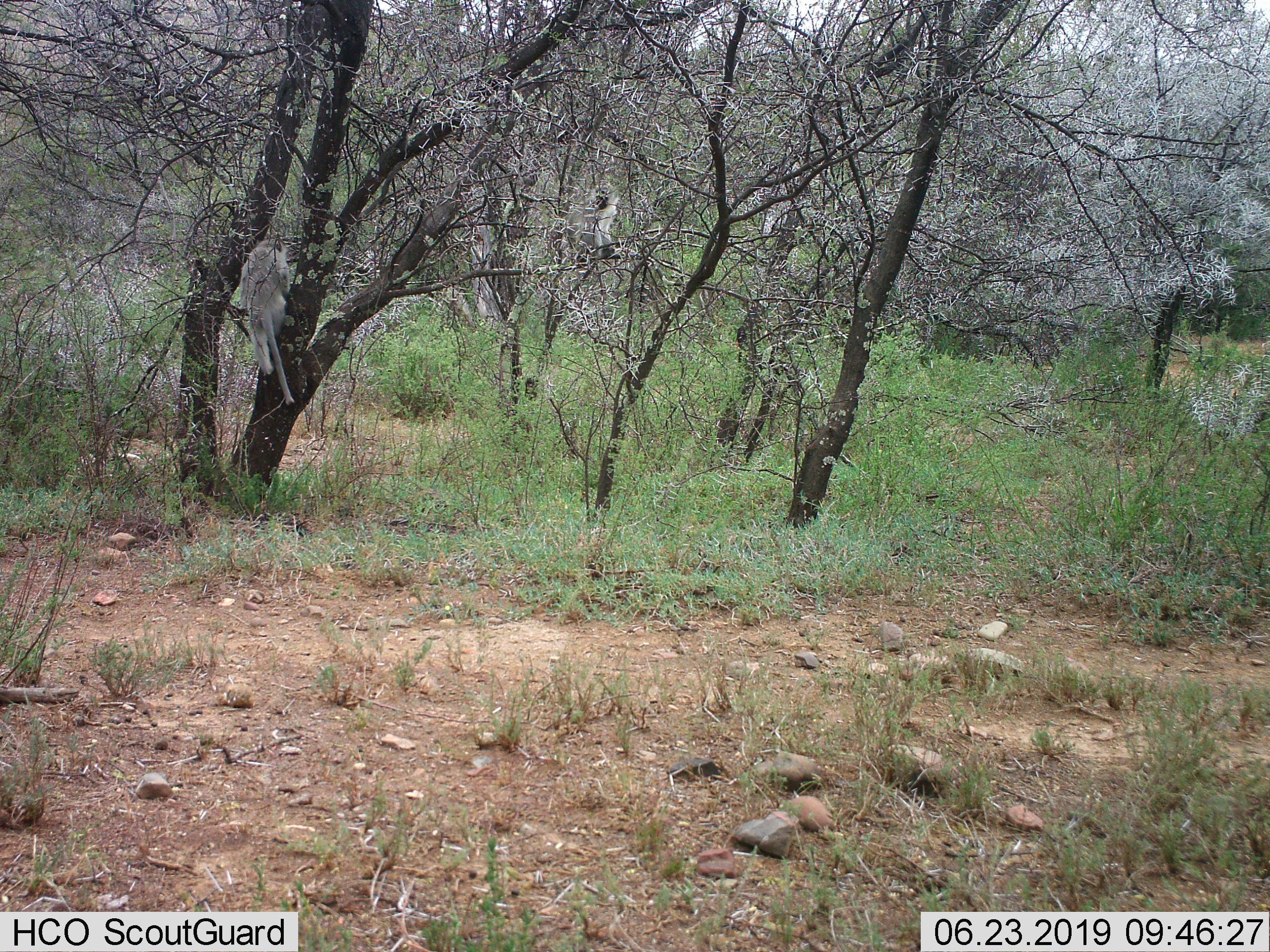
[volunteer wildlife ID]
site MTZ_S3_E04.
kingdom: Animalia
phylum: Chordata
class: Mammalia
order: Primates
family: Cercopithecidae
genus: Chlorocebus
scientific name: Chlorocebus pygerythrus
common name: vervet monkey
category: monkeyvervet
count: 2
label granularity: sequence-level